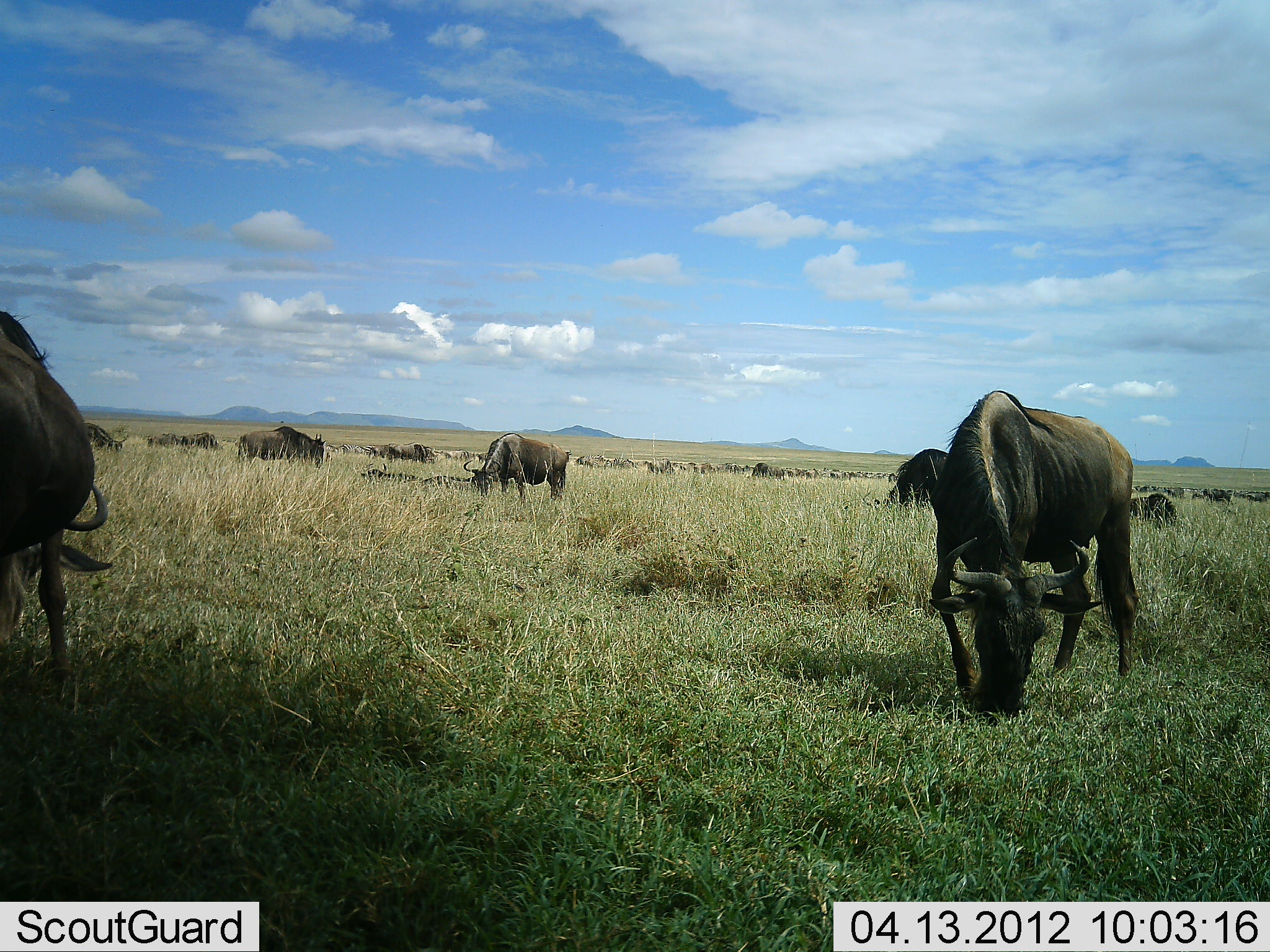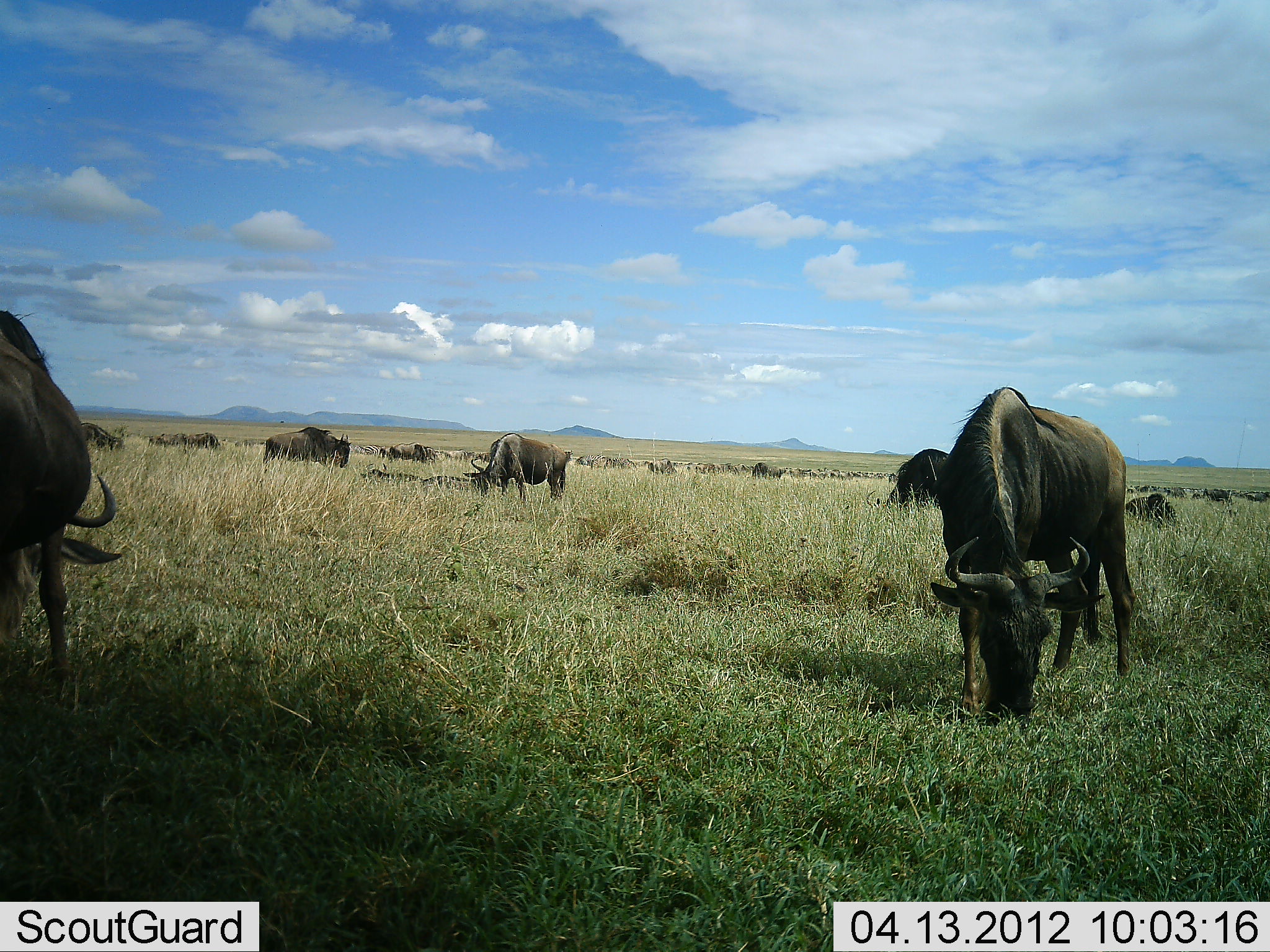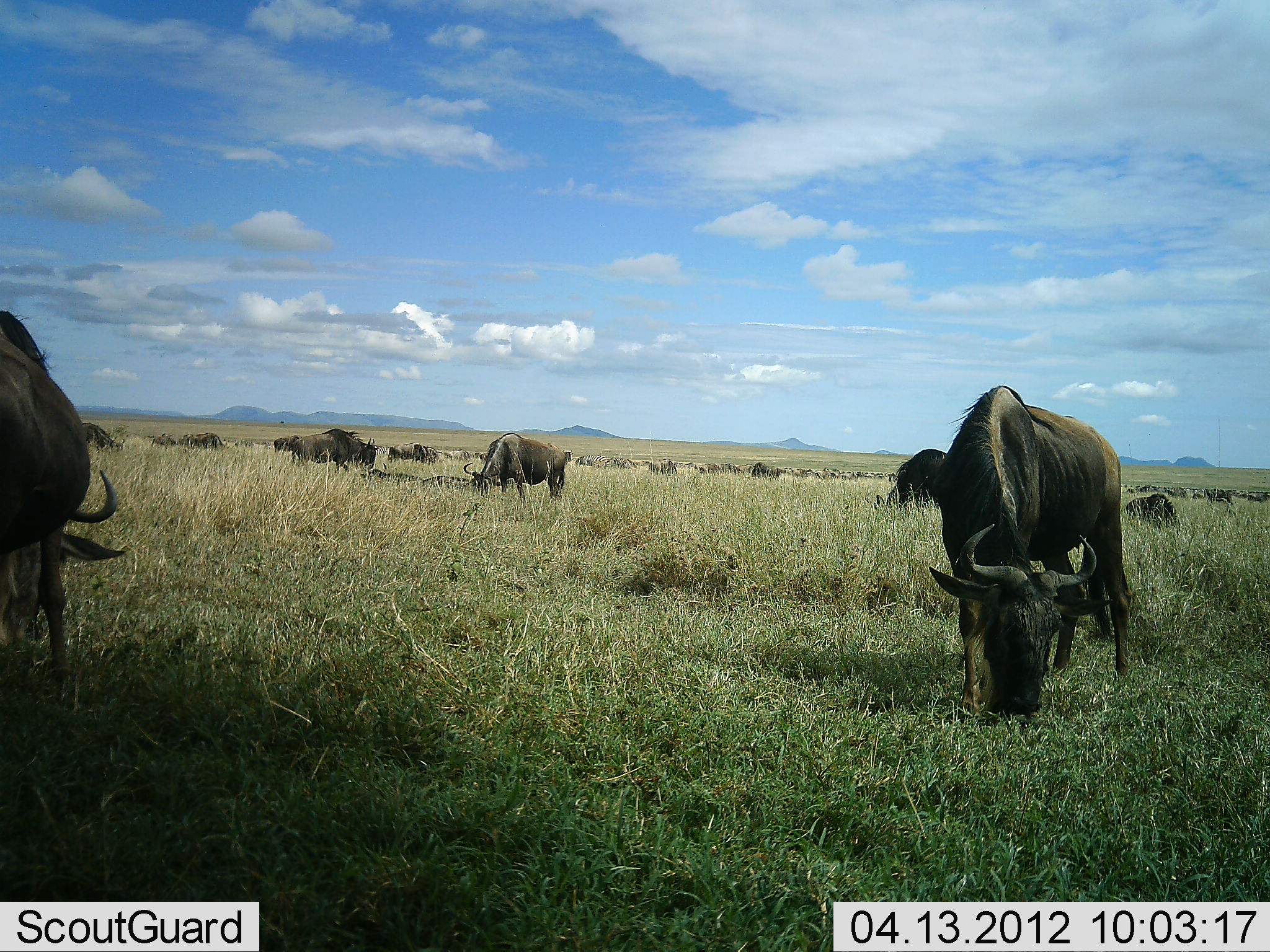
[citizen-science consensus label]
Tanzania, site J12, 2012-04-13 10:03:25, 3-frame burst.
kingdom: Animalia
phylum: Chordata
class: Mammalia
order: Artiodactyla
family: Bovidae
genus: Connochaetes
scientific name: Connochaetes taurinus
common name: blue wildebeest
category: wildebeest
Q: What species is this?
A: Wildebeest (blue wildebeest) (Connochaetes taurinus).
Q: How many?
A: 11-50.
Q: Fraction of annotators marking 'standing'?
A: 33%.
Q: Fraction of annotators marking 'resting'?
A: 19%.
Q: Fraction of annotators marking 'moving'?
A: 33%.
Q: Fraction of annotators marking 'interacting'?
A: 5%.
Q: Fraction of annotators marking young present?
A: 0%.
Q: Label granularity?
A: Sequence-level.